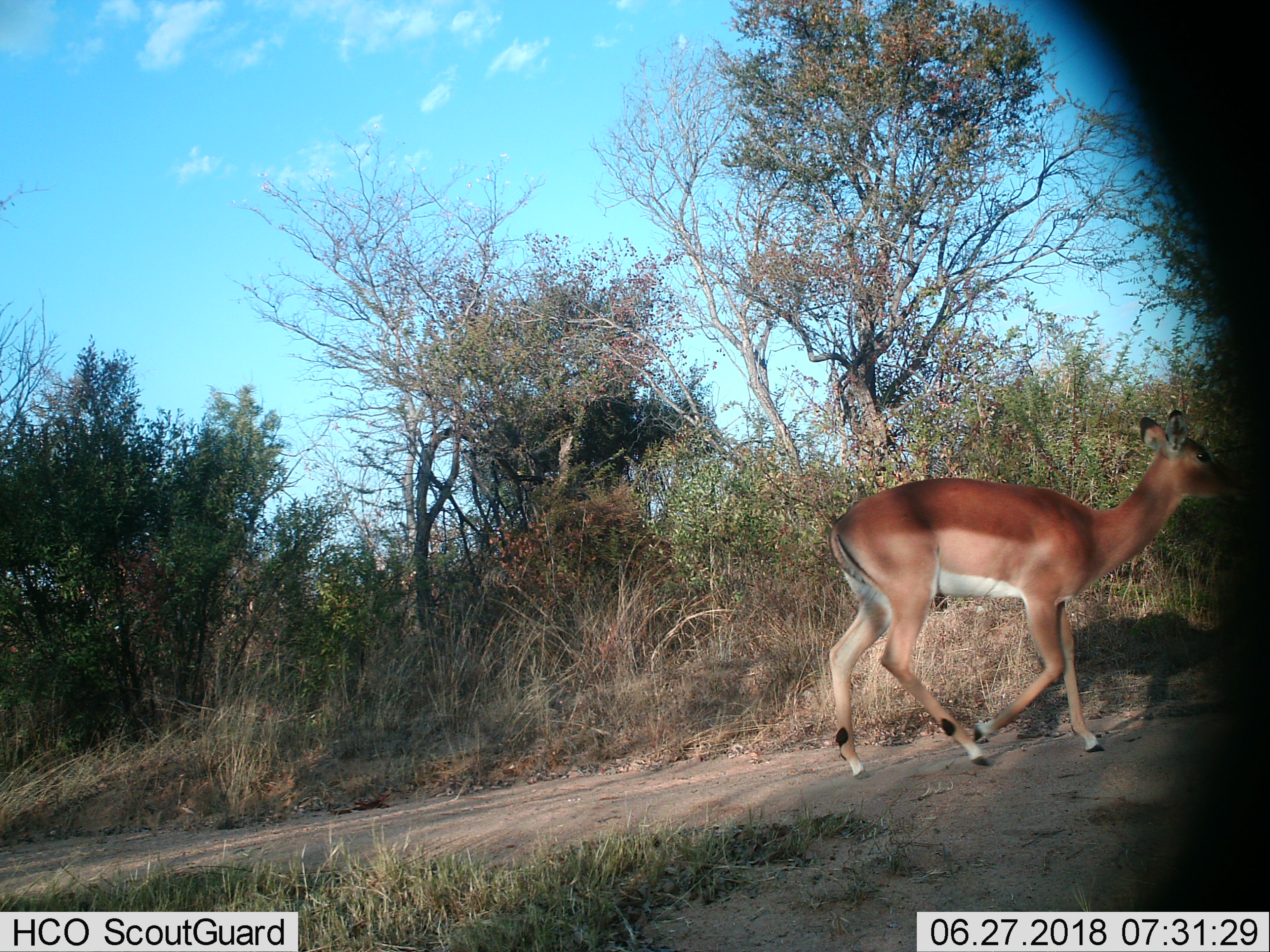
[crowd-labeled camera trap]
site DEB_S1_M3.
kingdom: Animalia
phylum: Chordata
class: Mammalia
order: Artiodactyla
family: Bovidae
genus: Aepyceros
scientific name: Aepyceros melampus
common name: impala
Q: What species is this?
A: Impala (Aepyceros melampus).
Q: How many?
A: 1.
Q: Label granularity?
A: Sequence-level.